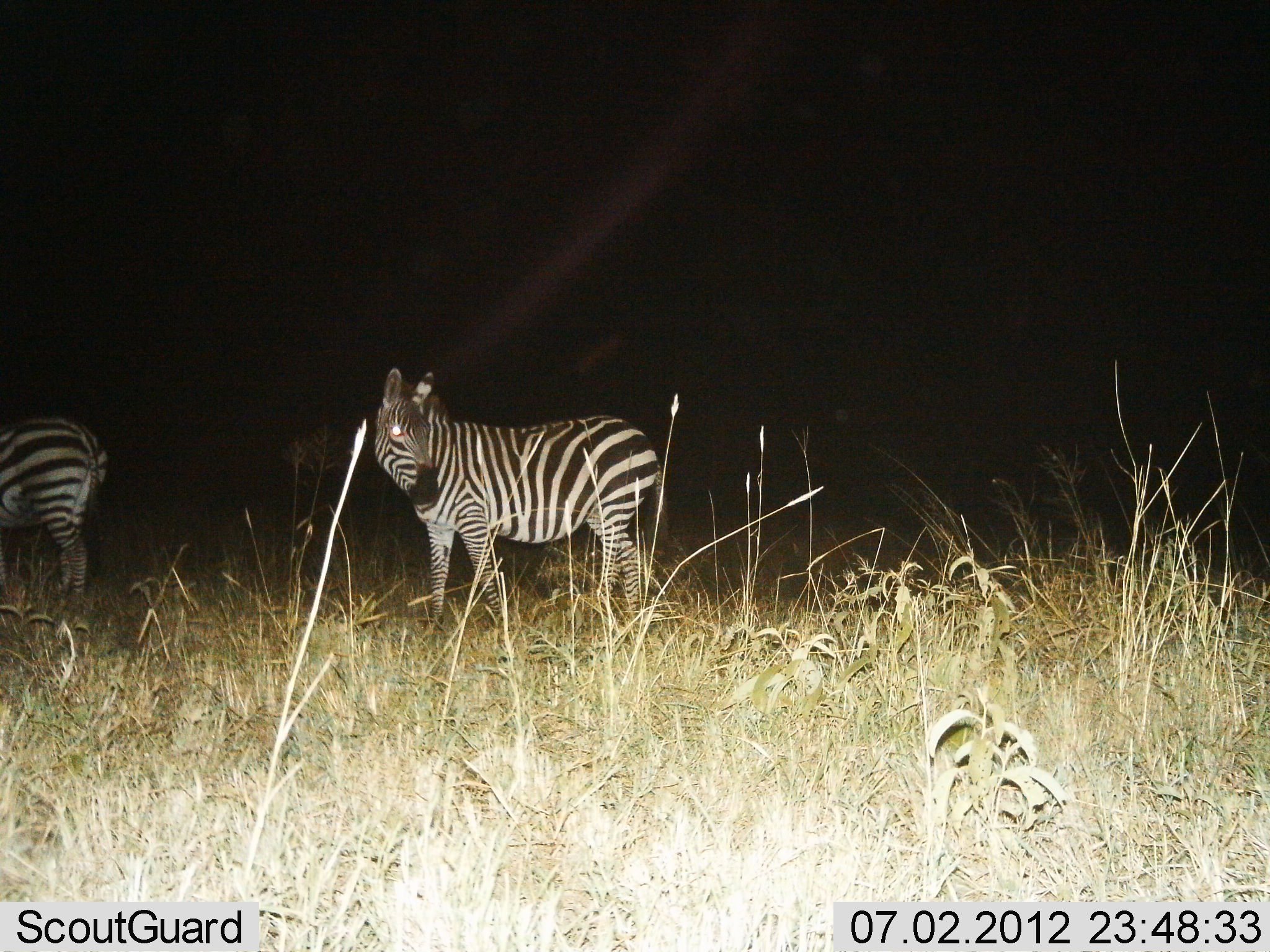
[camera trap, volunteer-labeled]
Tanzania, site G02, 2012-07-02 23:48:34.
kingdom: Animalia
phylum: Chordata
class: Mammalia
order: Perissodactyla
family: Equidae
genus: Equus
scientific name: Equus quagga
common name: plains zebra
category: zebra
Zebra (plains zebra) (Equus quagga), count 2. Behavior (volunteer vote fractions): standing 100%, resting 0%, moving 0%, interacting 0%. Young present (vote fraction): 0%. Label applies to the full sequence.